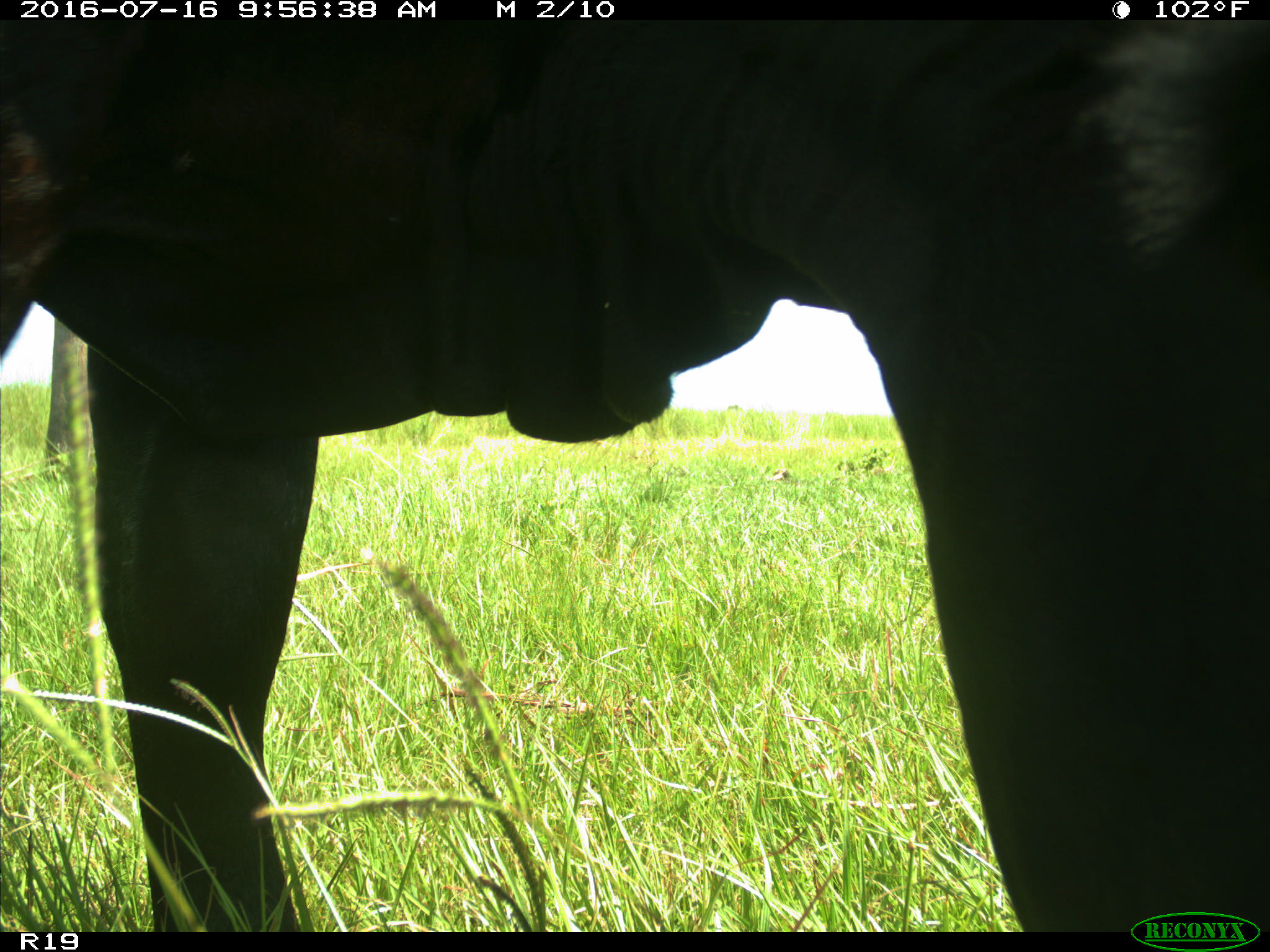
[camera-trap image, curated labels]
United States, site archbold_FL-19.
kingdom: Animalia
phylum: Chordata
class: Mammalia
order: Artiodactyla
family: Bovidae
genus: Bos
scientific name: Bos taurus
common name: domestic cow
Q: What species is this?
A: Bos taurus (domestic cow).